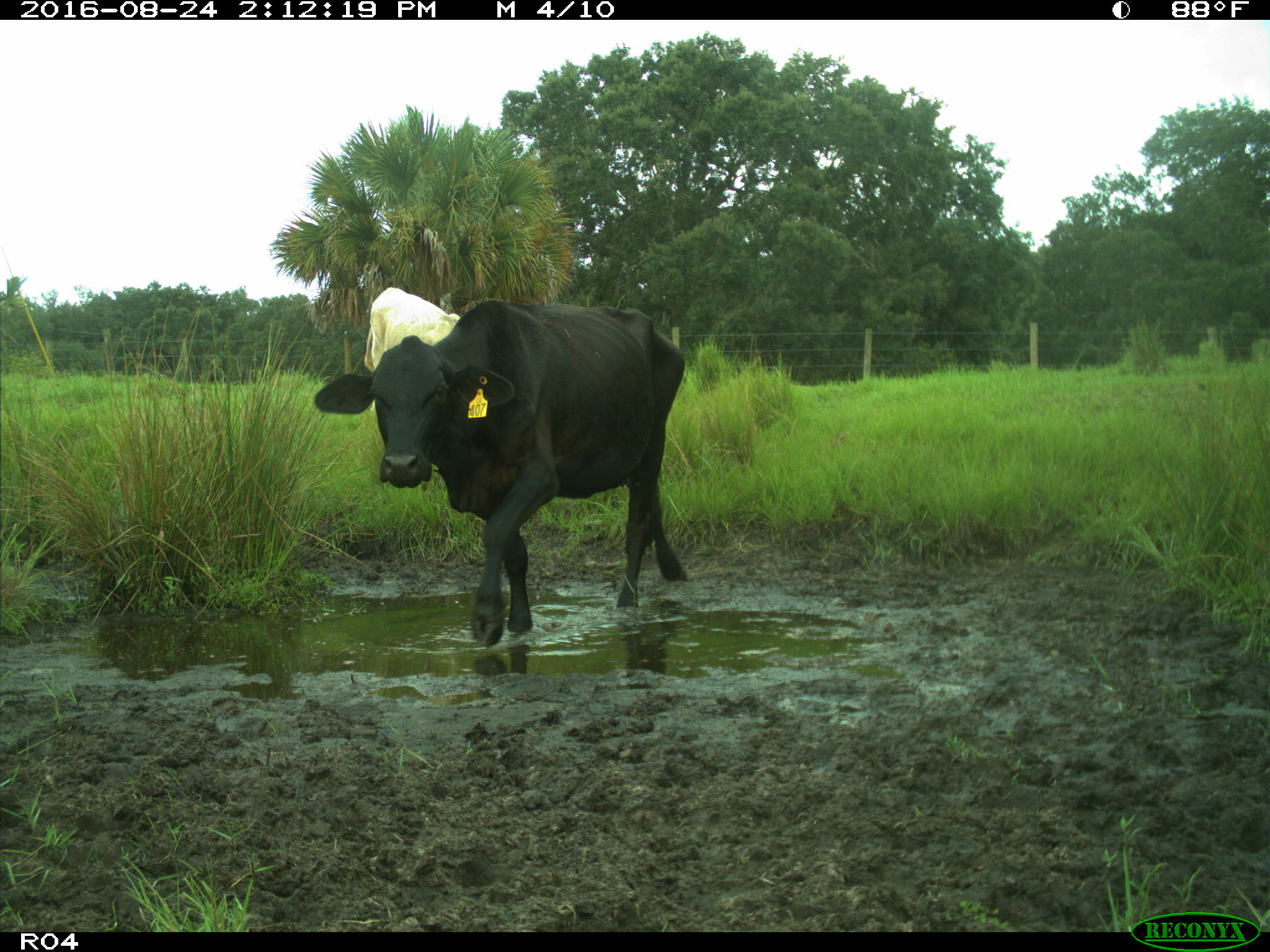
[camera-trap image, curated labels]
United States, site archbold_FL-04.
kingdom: Animalia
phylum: Chordata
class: Mammalia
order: Artiodactyla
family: Bovidae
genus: Bos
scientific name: Bos taurus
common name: domestic cow